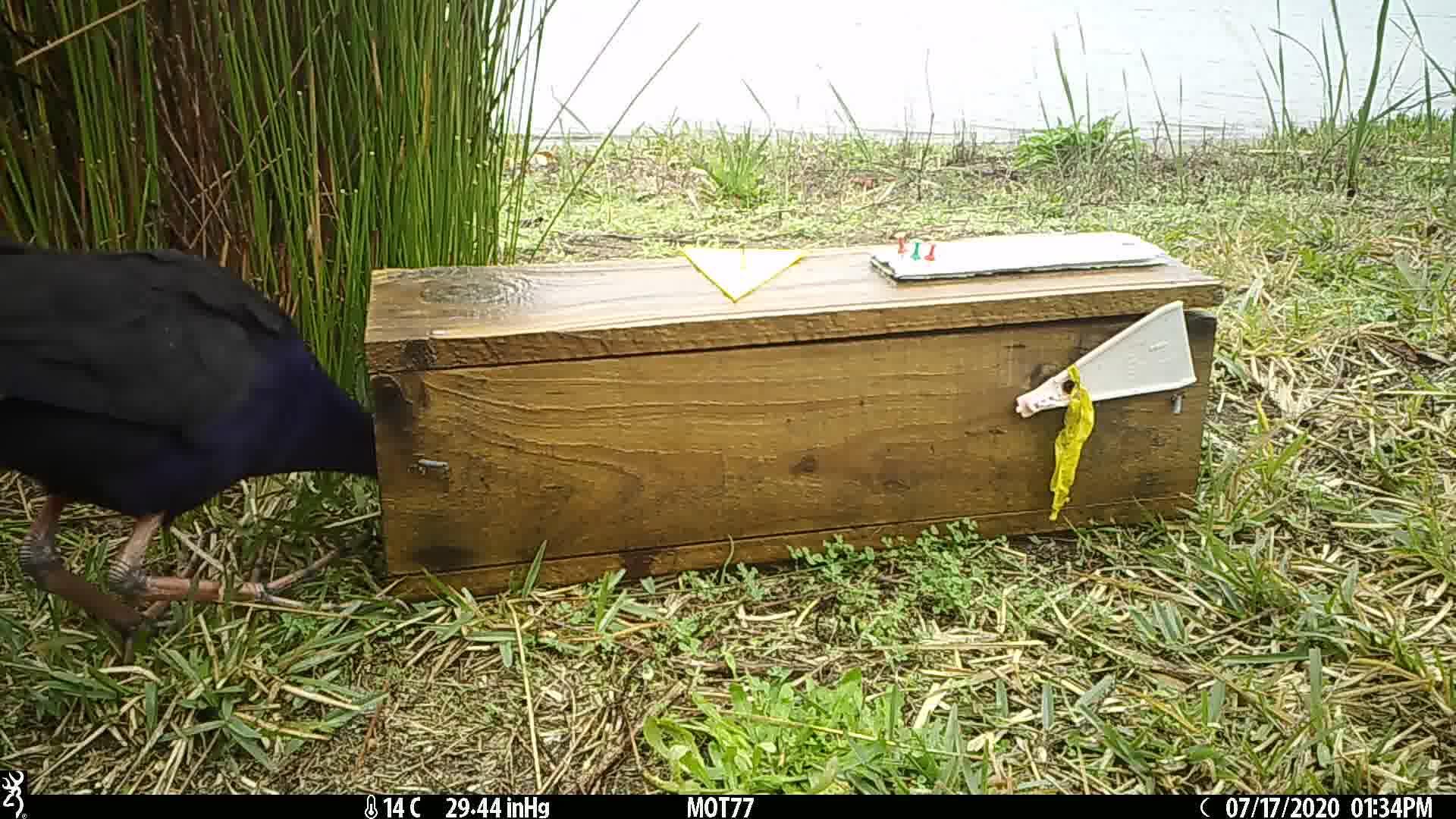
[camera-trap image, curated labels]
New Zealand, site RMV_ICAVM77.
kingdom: Animalia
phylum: Chordata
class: Aves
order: Gruiformes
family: Rallidae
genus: Porphyrio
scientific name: Porphyrio melanotus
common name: australasian swamphen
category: pukeko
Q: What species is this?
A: Pukeko (australasian swamphen) (Porphyrio melanotus).